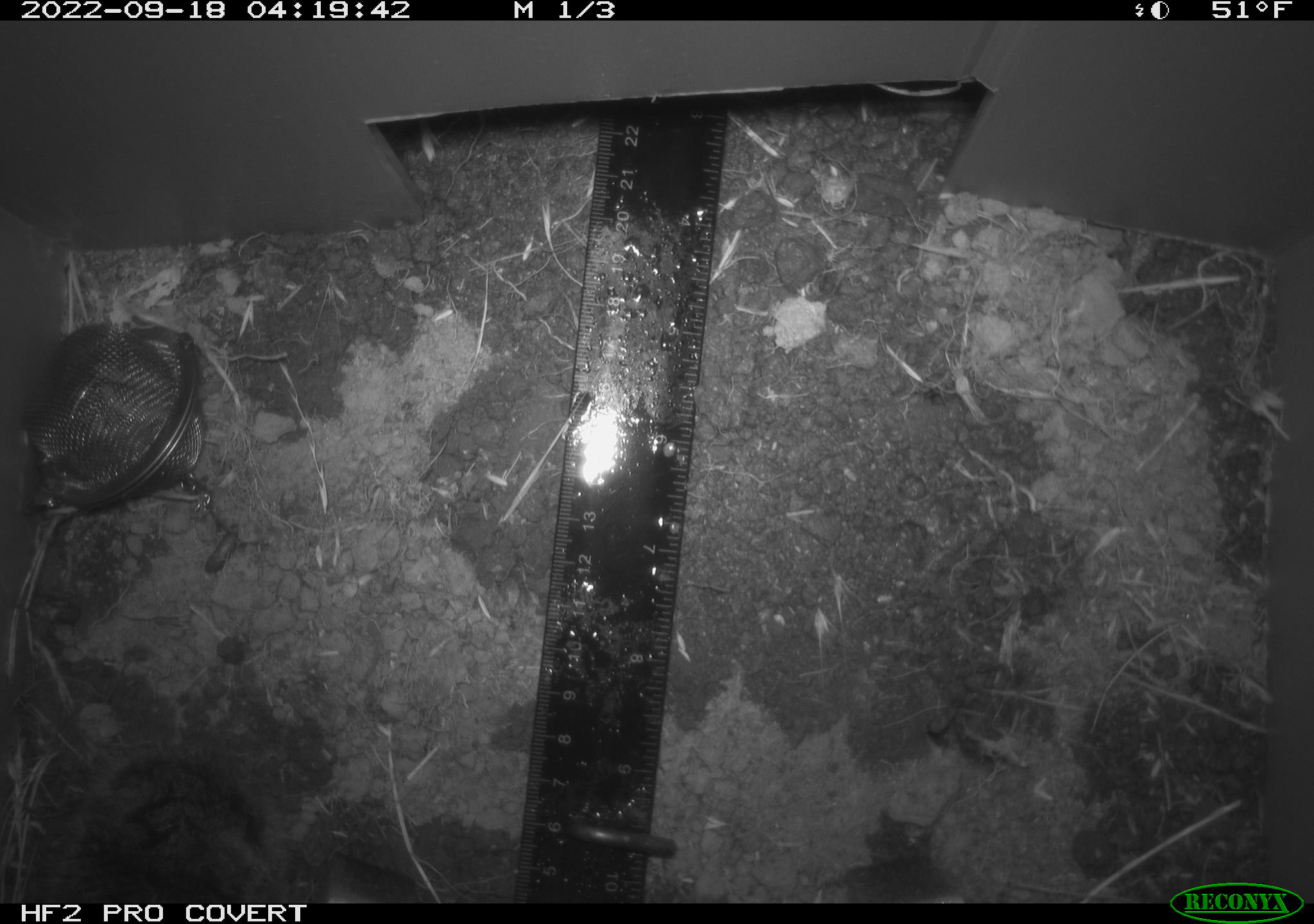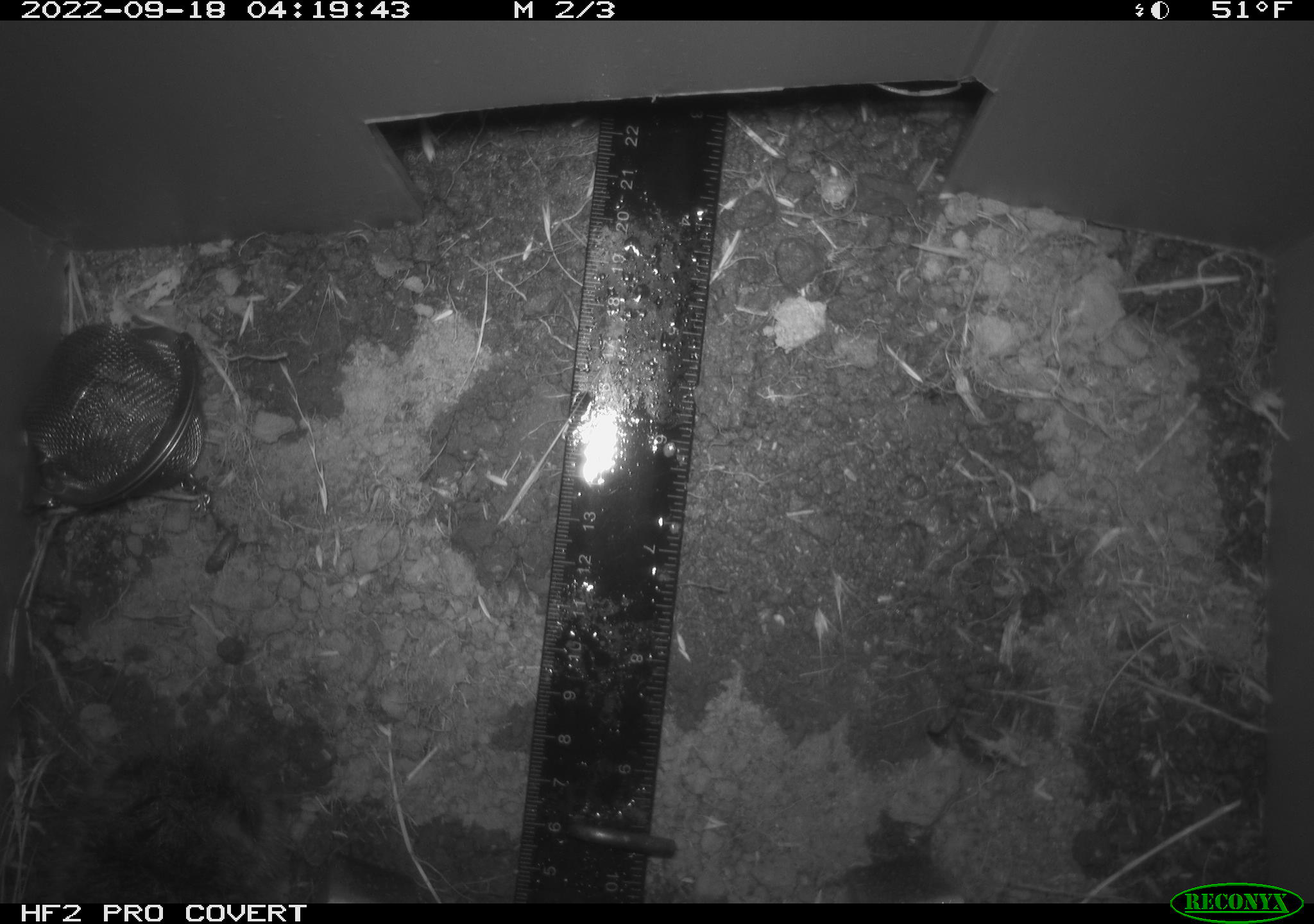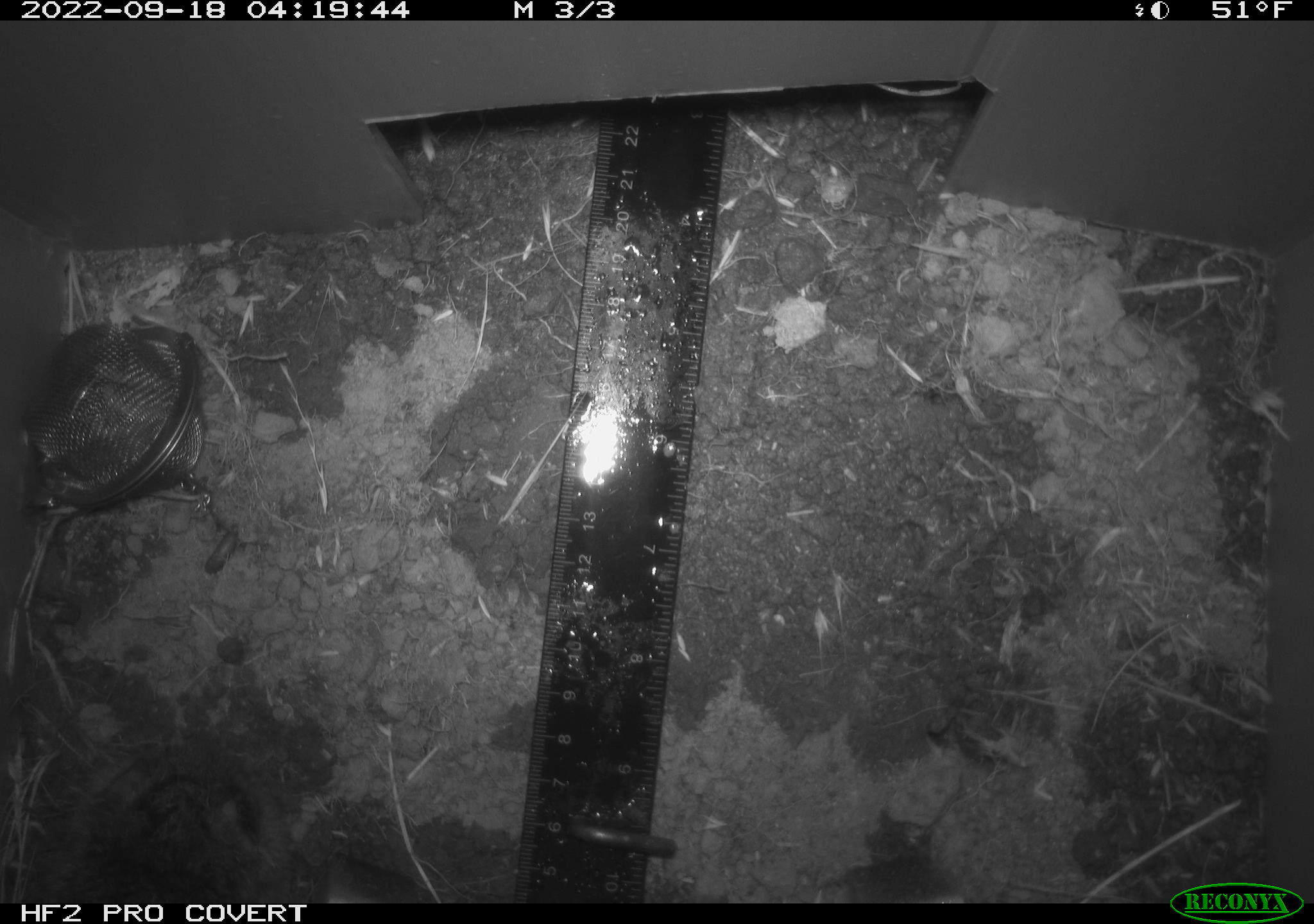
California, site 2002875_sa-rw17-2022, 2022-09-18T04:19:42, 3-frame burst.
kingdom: Animalia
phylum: Chordata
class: Mammalia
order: Rodentia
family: Cricetidae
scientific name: Arvicolinae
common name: voles, lemmings, and muskrats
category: arvicolinae subfamily